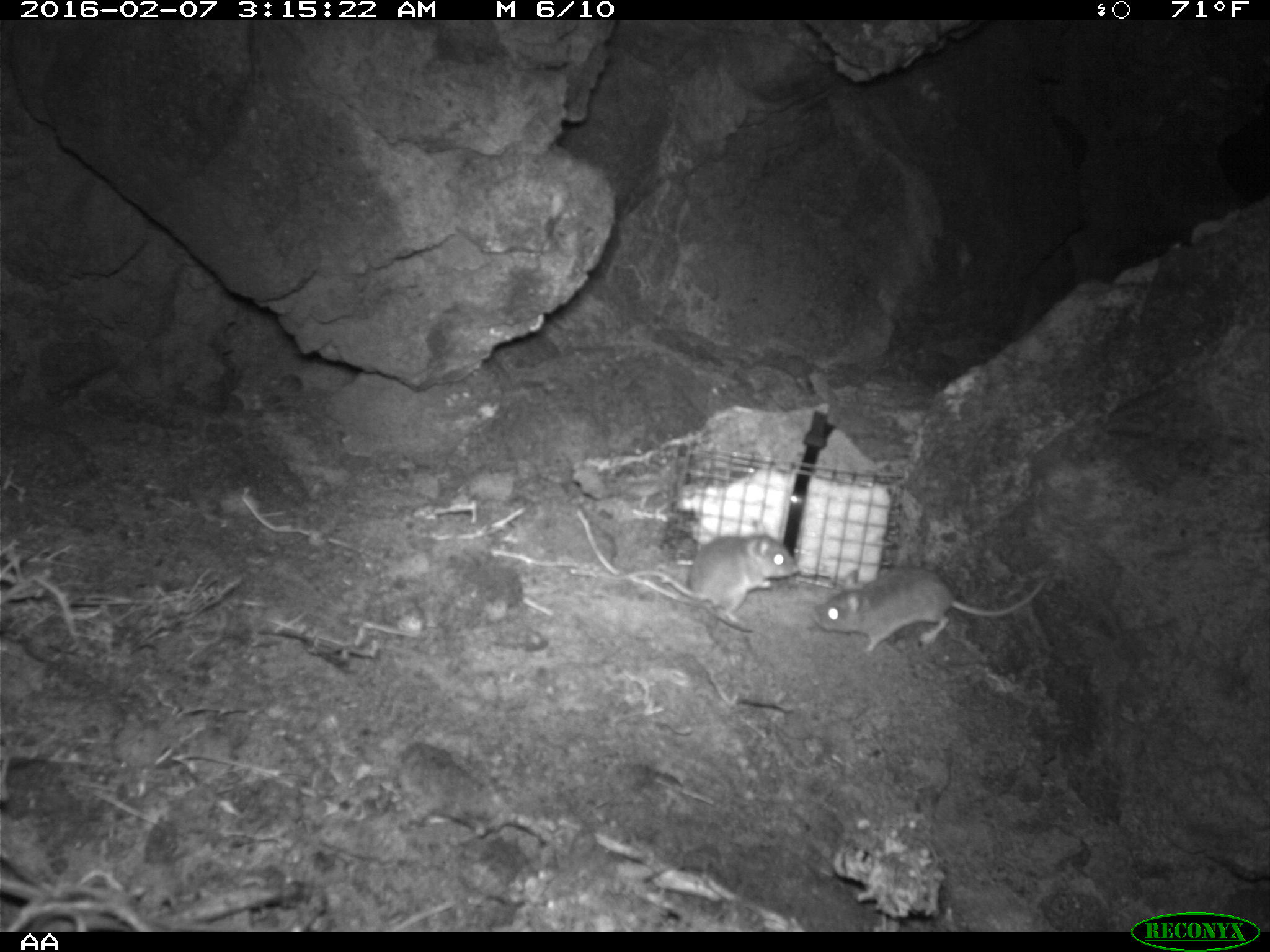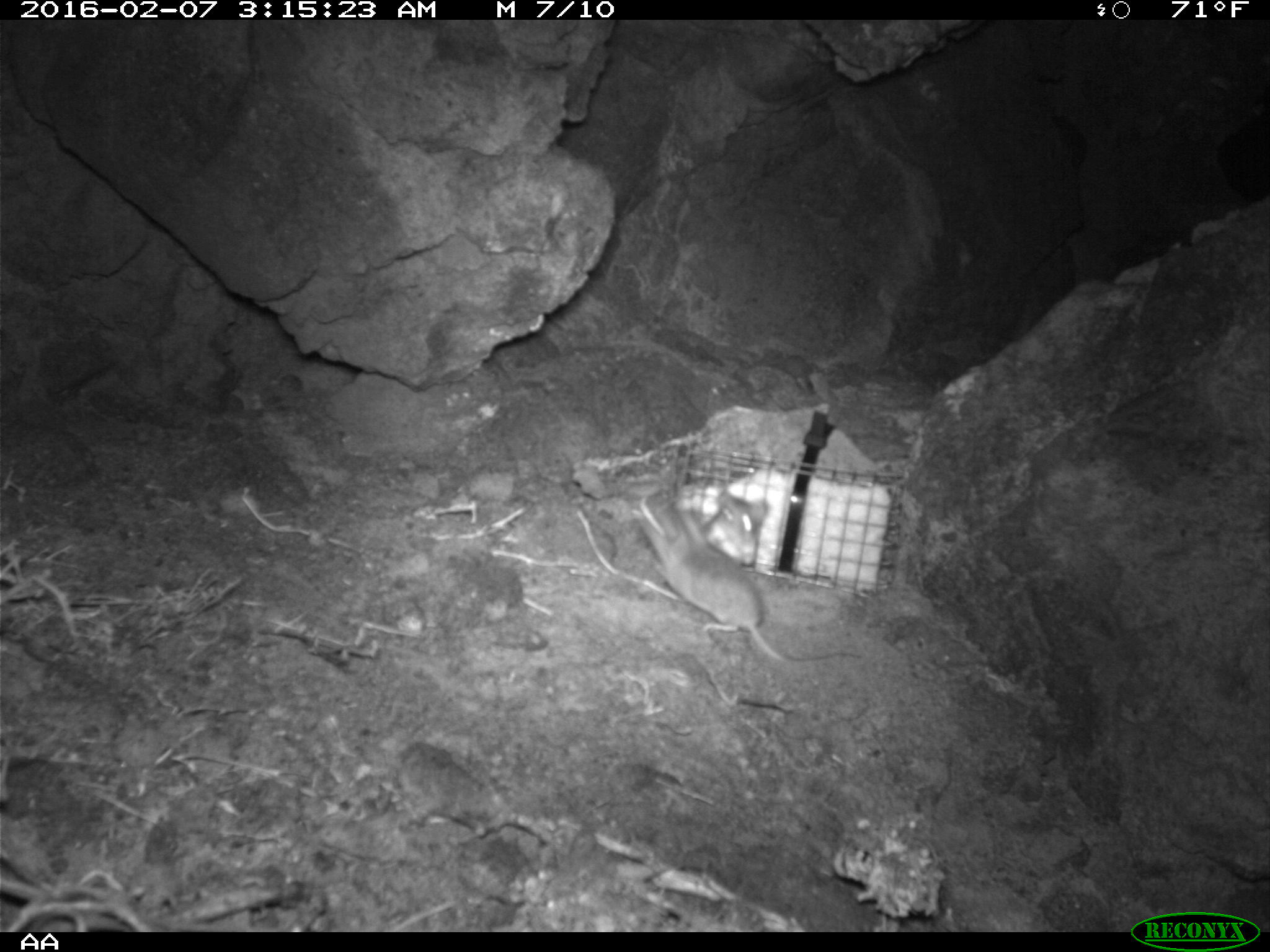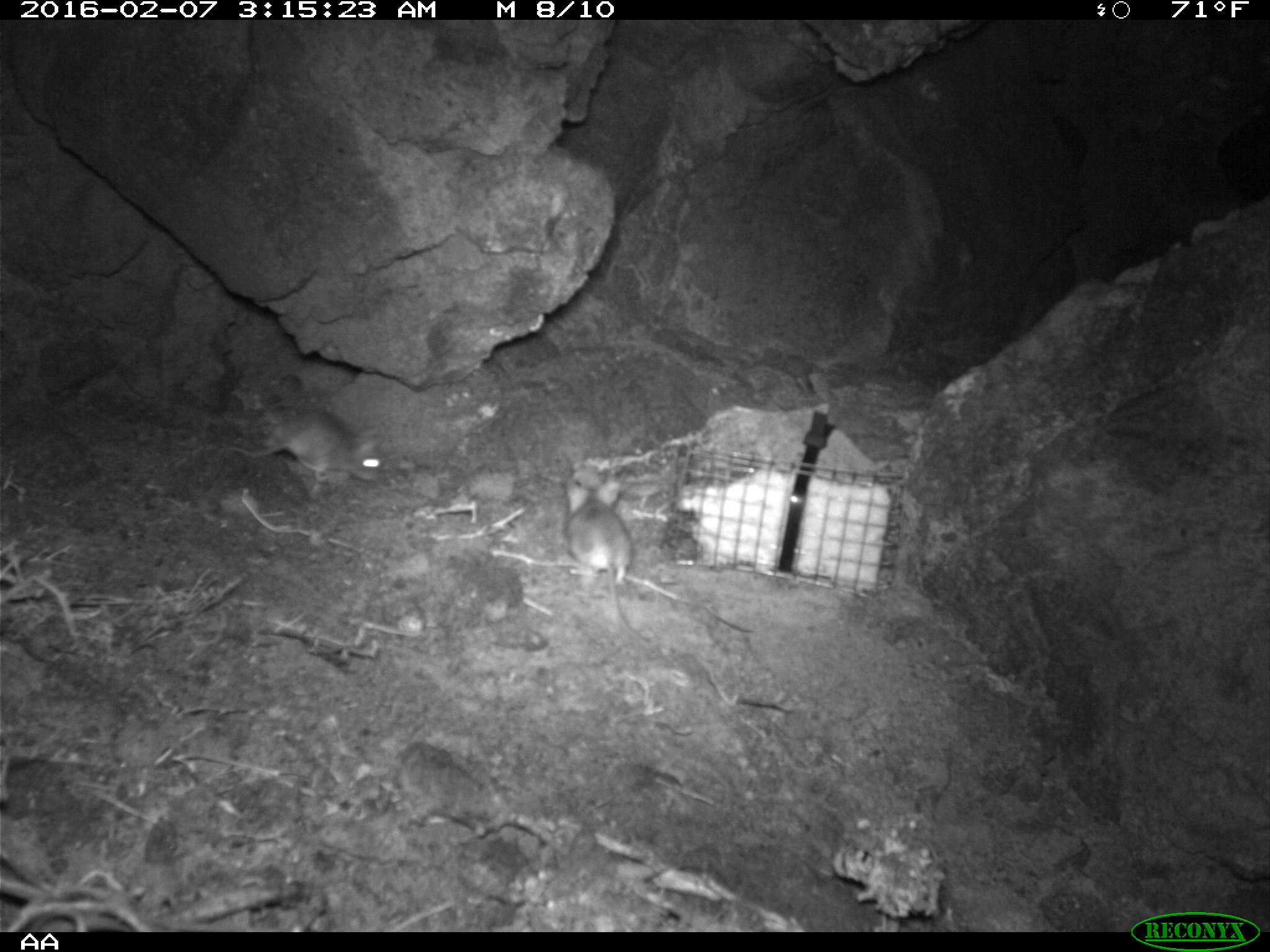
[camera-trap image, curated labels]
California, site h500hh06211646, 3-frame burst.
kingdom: Animalia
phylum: Chordata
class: Mammalia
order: Rodentia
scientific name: Rodentia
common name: rodent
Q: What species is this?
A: Rodent (Rodentia).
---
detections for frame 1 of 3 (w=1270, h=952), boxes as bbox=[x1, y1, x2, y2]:
rodent: bbox=[596, 518, 799, 624]; bbox=[814, 565, 1049, 654]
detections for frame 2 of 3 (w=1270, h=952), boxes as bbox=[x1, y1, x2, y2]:
rodent: bbox=[633, 493, 859, 664]; bbox=[697, 492, 769, 566]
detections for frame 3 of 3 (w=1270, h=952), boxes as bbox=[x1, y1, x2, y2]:
rodent: bbox=[561, 476, 652, 647]; bbox=[220, 402, 386, 482]